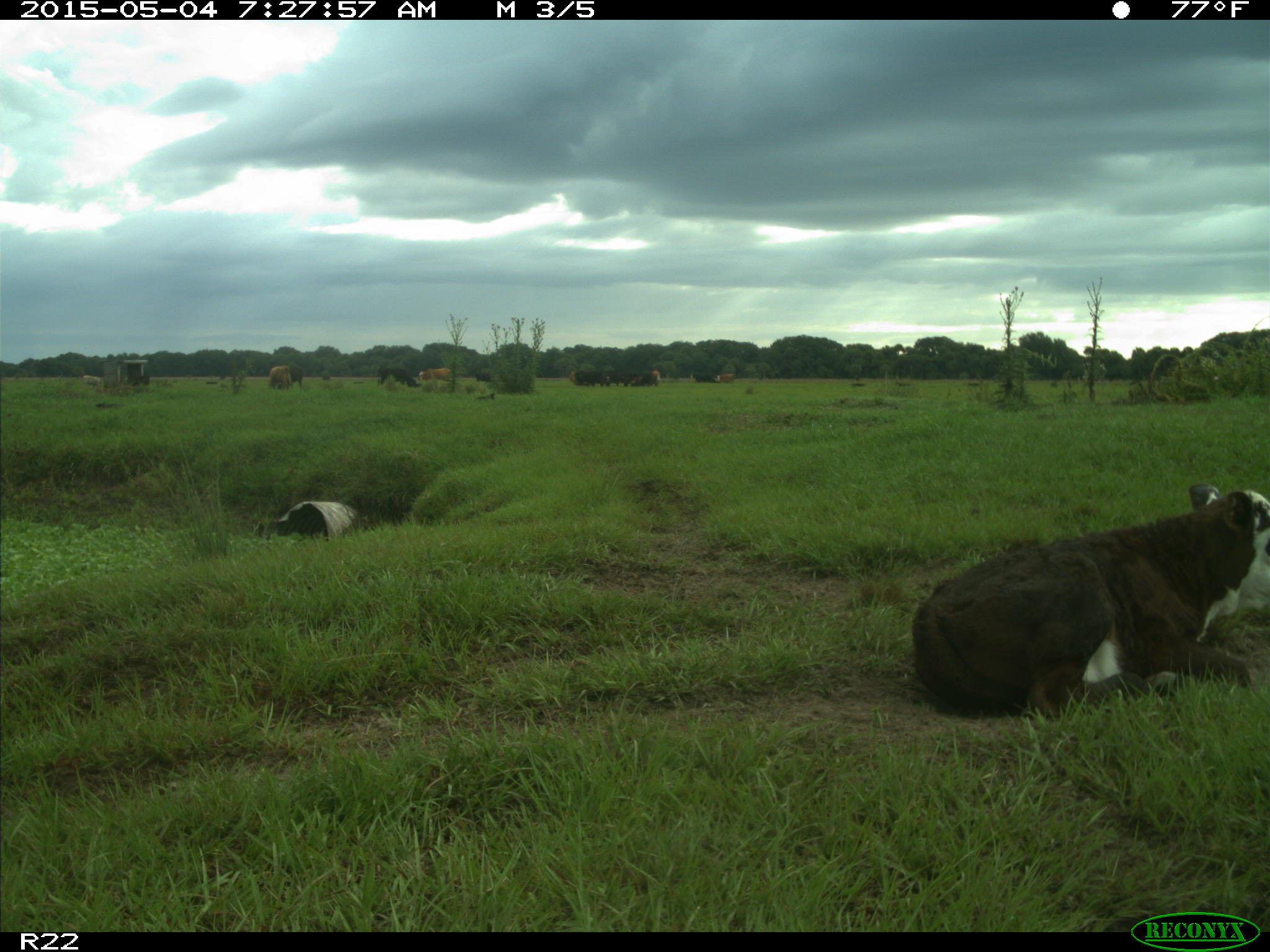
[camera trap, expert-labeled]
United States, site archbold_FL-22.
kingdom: Animalia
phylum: Chordata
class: Mammalia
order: Artiodactyla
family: Bovidae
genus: Bos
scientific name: Bos taurus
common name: domestic cow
Bos taurus (domestic cow).